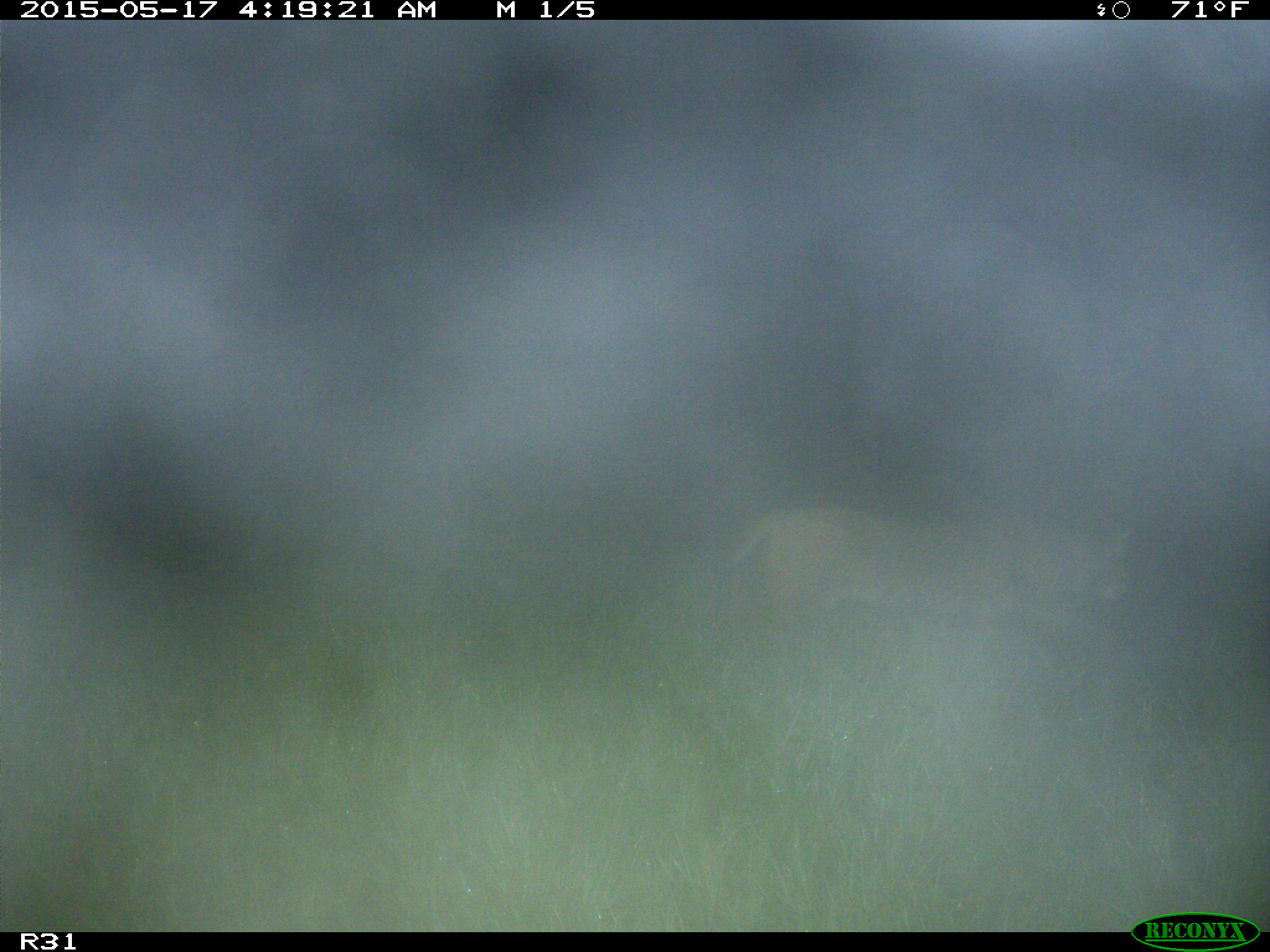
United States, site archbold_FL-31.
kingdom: Animalia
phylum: Chordata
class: Mammalia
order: Carnivora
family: Felidae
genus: Lynx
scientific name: Lynx rufus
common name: bobcat